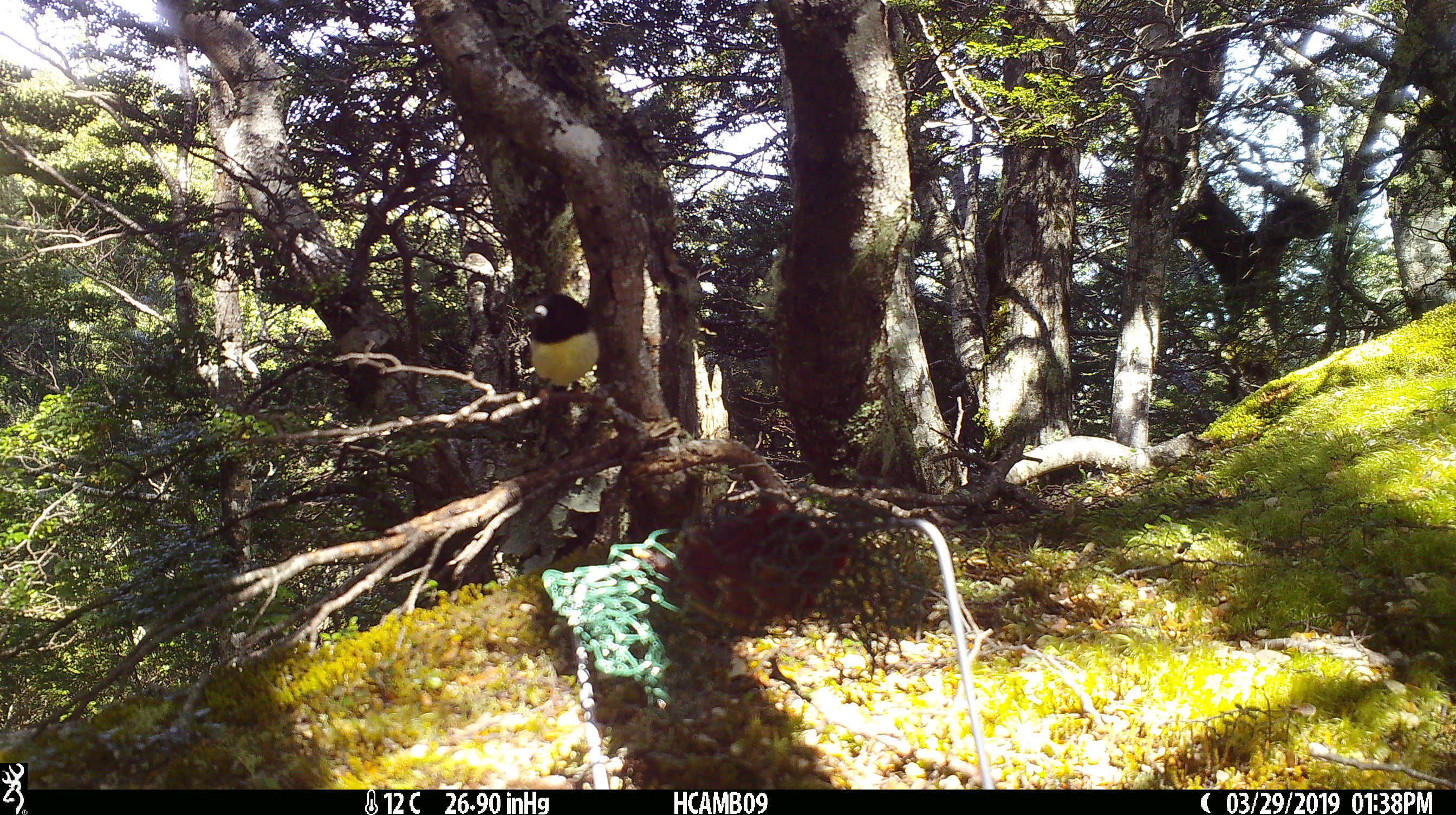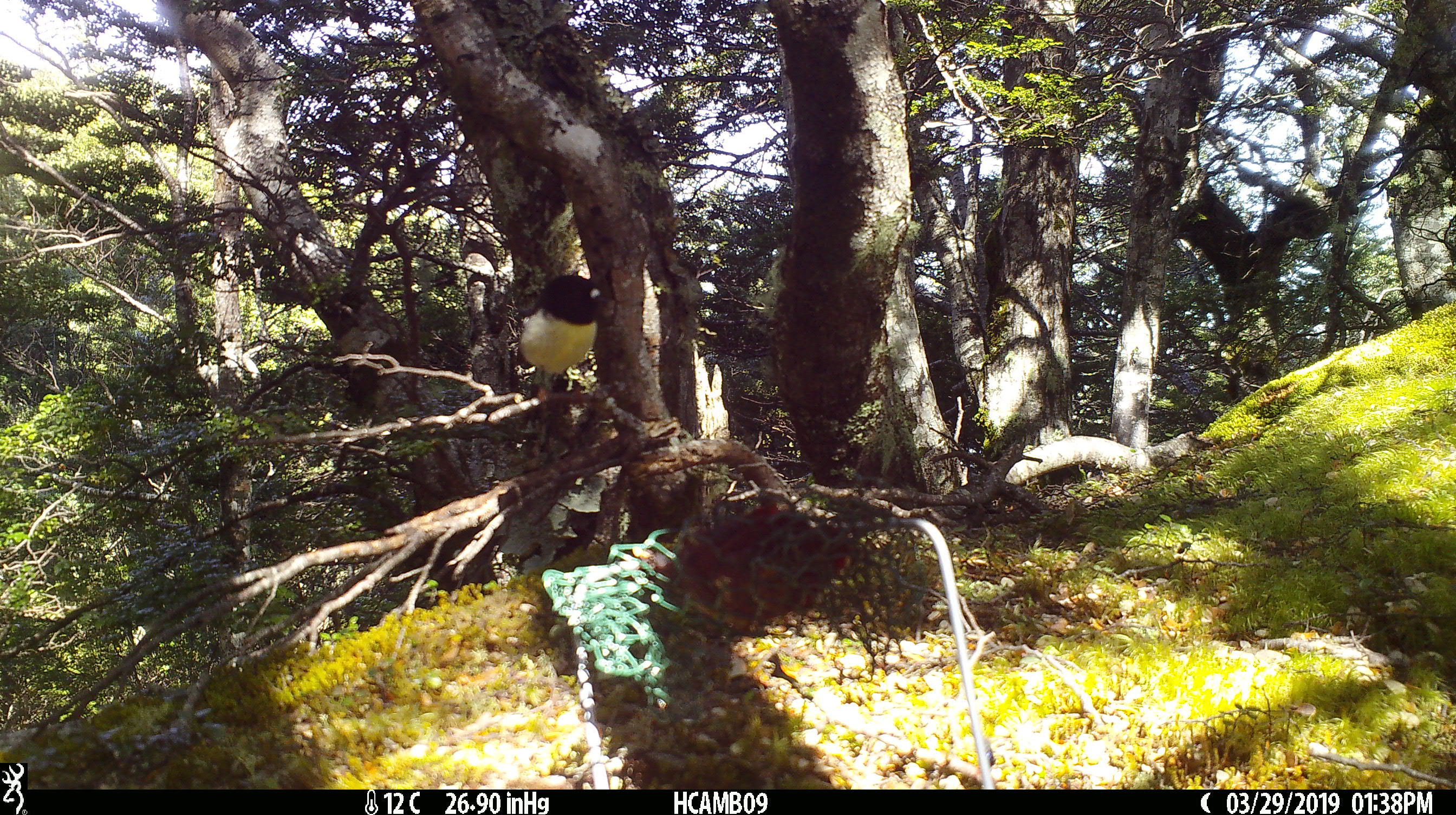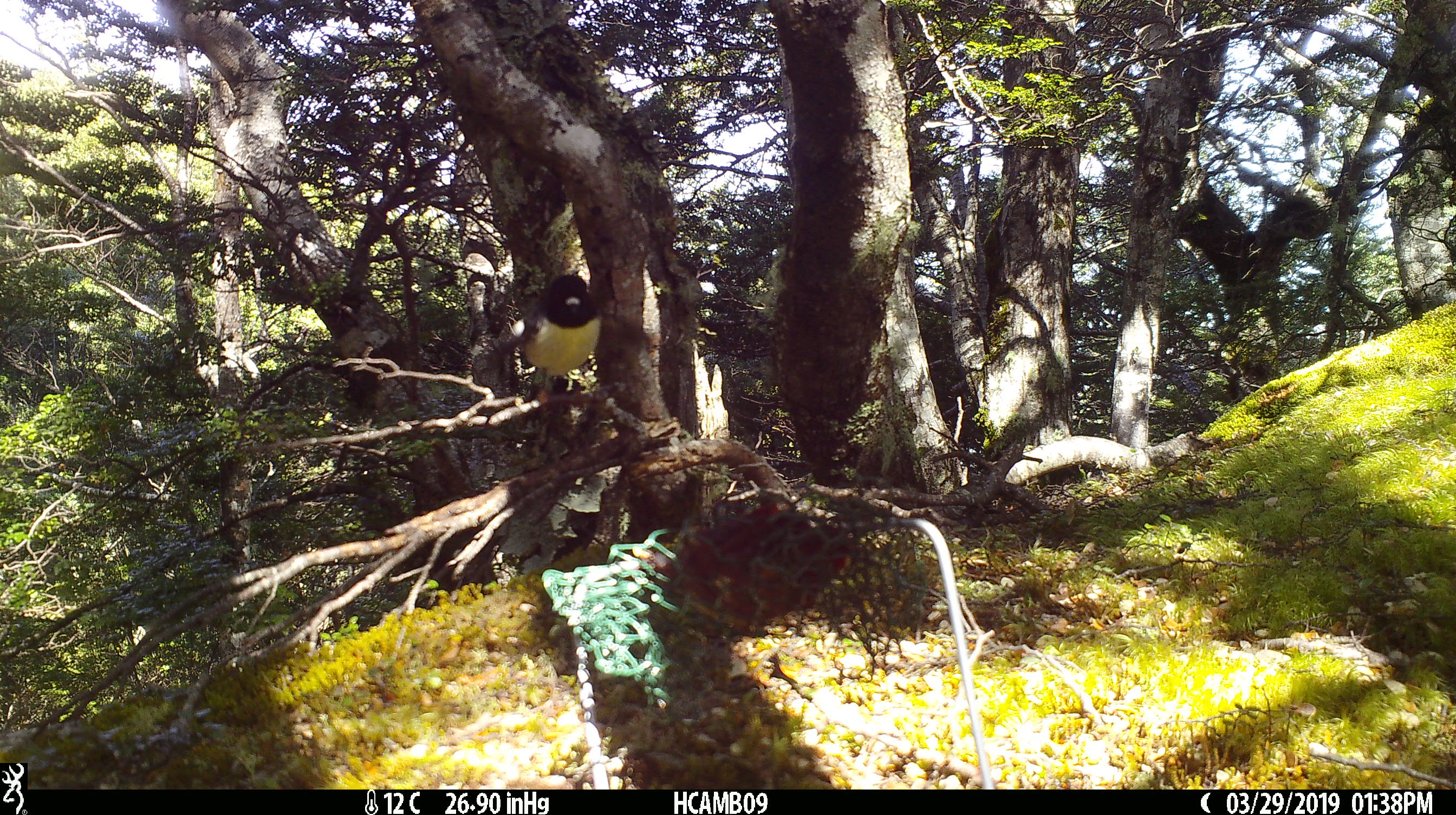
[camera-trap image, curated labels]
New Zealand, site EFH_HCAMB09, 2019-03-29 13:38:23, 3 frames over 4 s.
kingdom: Animalia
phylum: Chordata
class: Aves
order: Passeriformes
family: Petroicidae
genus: Petroica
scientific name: Petroica macrocephala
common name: tomtit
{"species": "tomtit (Petroica macrocephala)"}